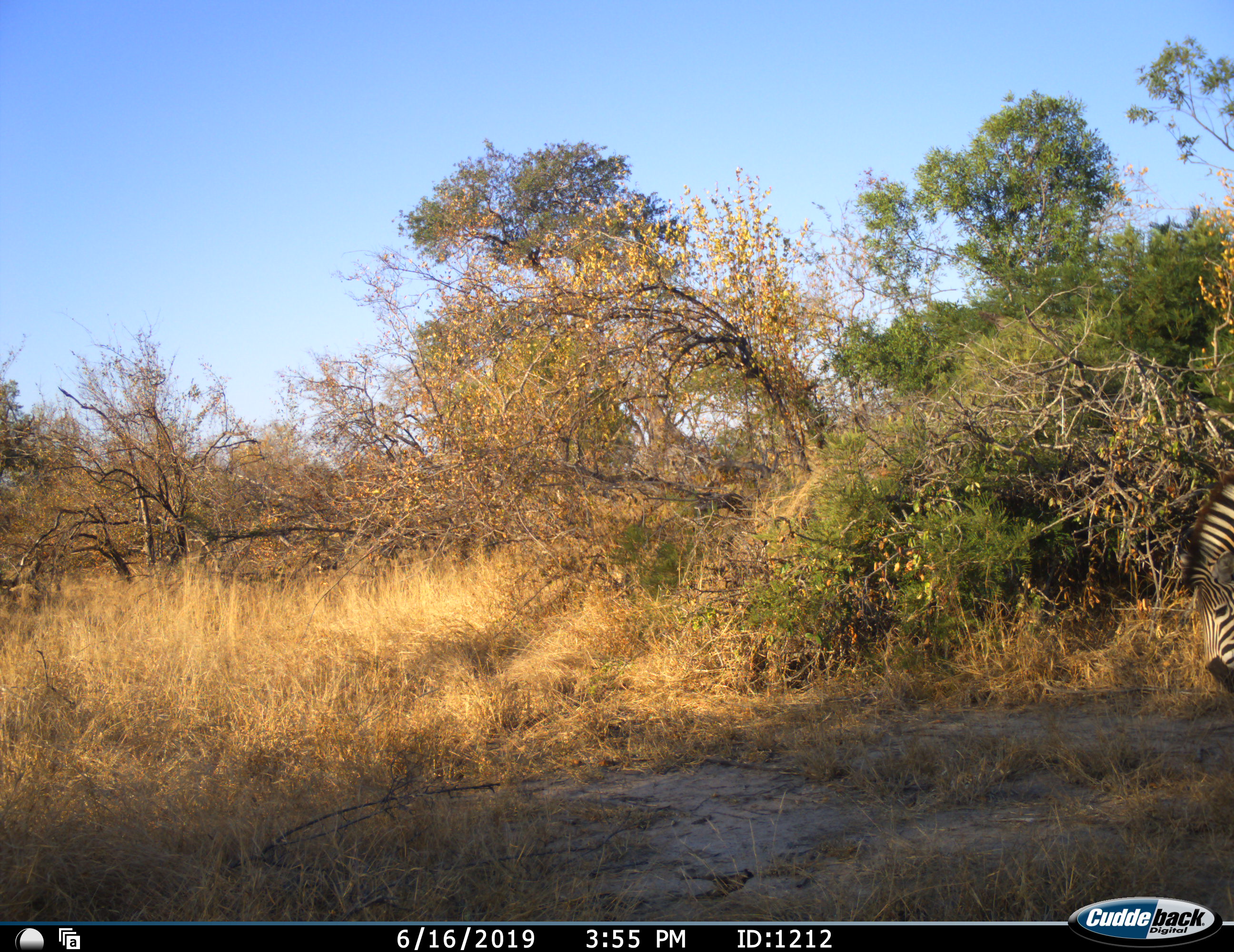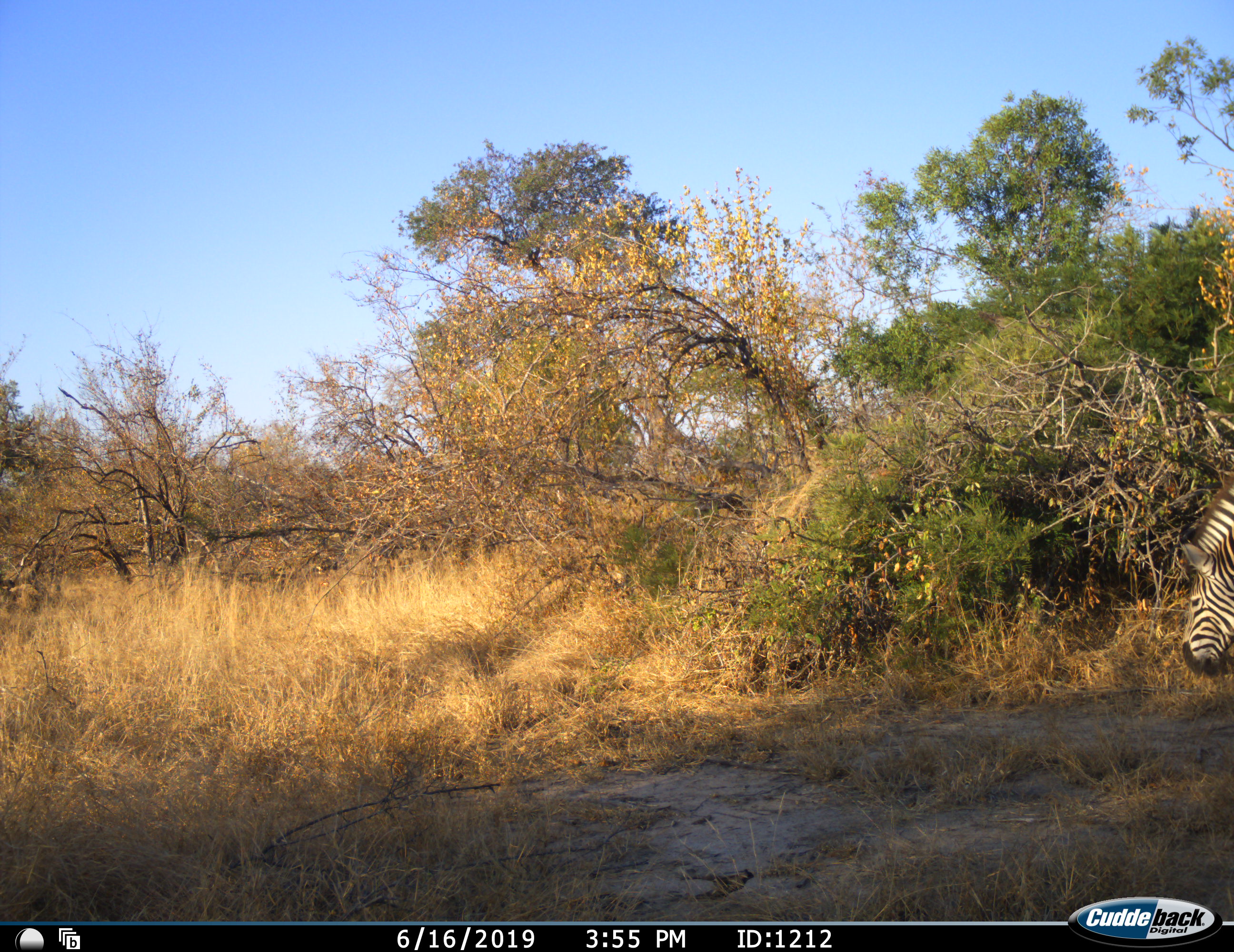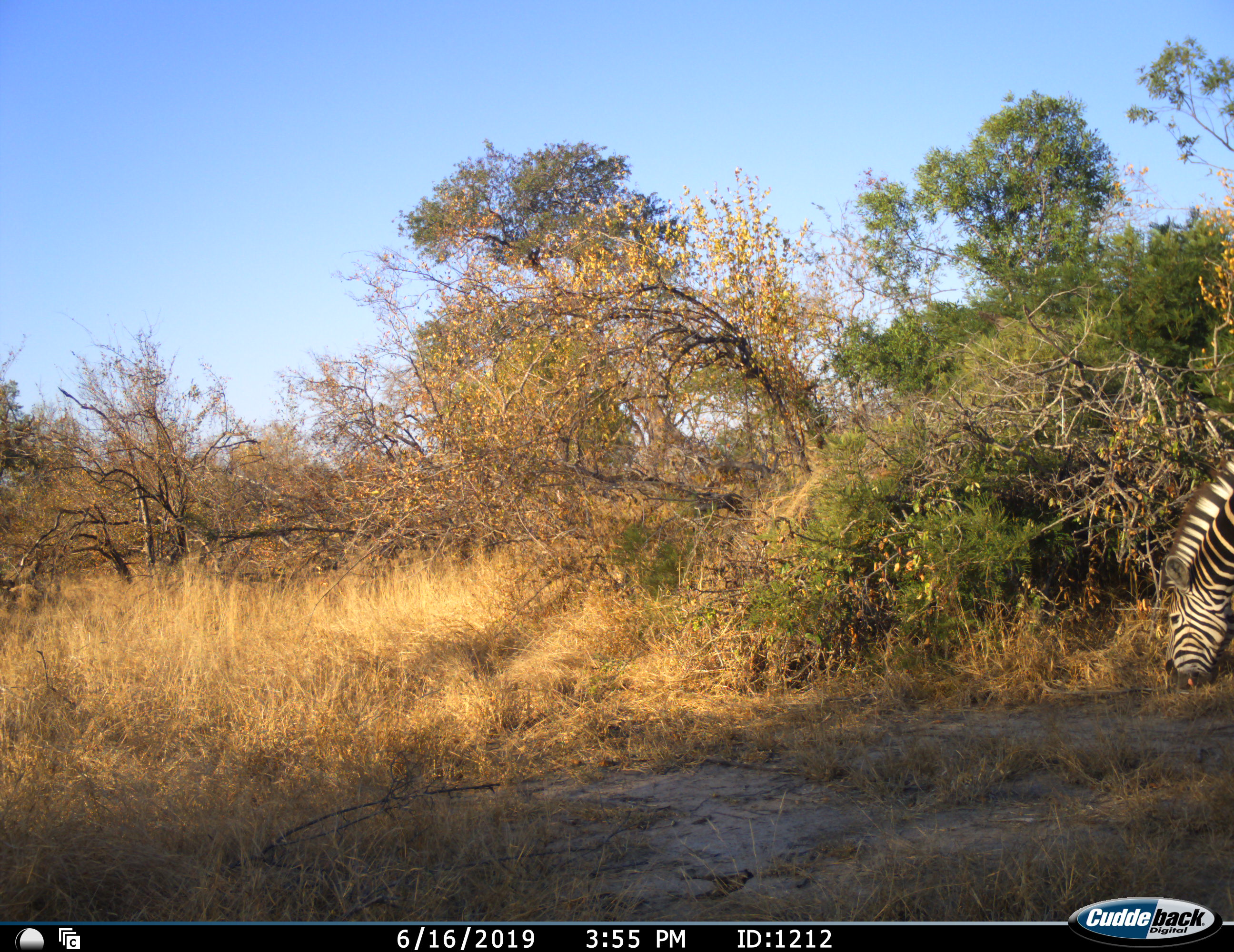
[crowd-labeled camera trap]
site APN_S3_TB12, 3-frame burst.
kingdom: Animalia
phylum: Chordata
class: Mammalia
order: Perissodactyla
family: Equidae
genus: Equus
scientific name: Equus quagga burchellii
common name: burchell's zebra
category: zebraburchells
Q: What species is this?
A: Zebraburchells (burchell's zebra) (Equus quagga burchellii).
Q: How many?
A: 1.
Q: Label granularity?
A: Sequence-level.